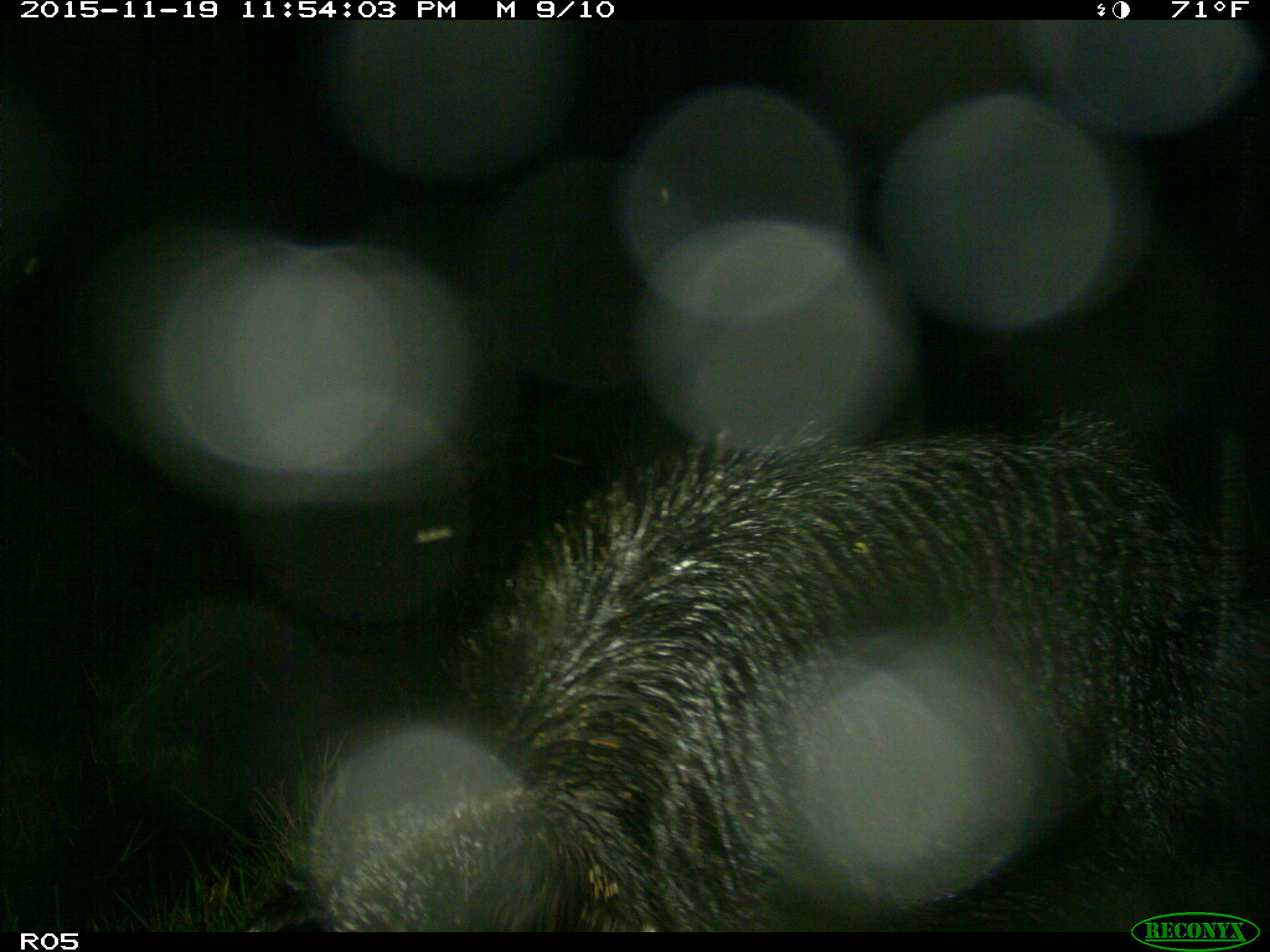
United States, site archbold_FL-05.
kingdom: Animalia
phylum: Chordata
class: Mammalia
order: Artiodactyla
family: Suidae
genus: Sus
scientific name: Sus scrofa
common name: wild boar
Sus scrofa (wild boar).